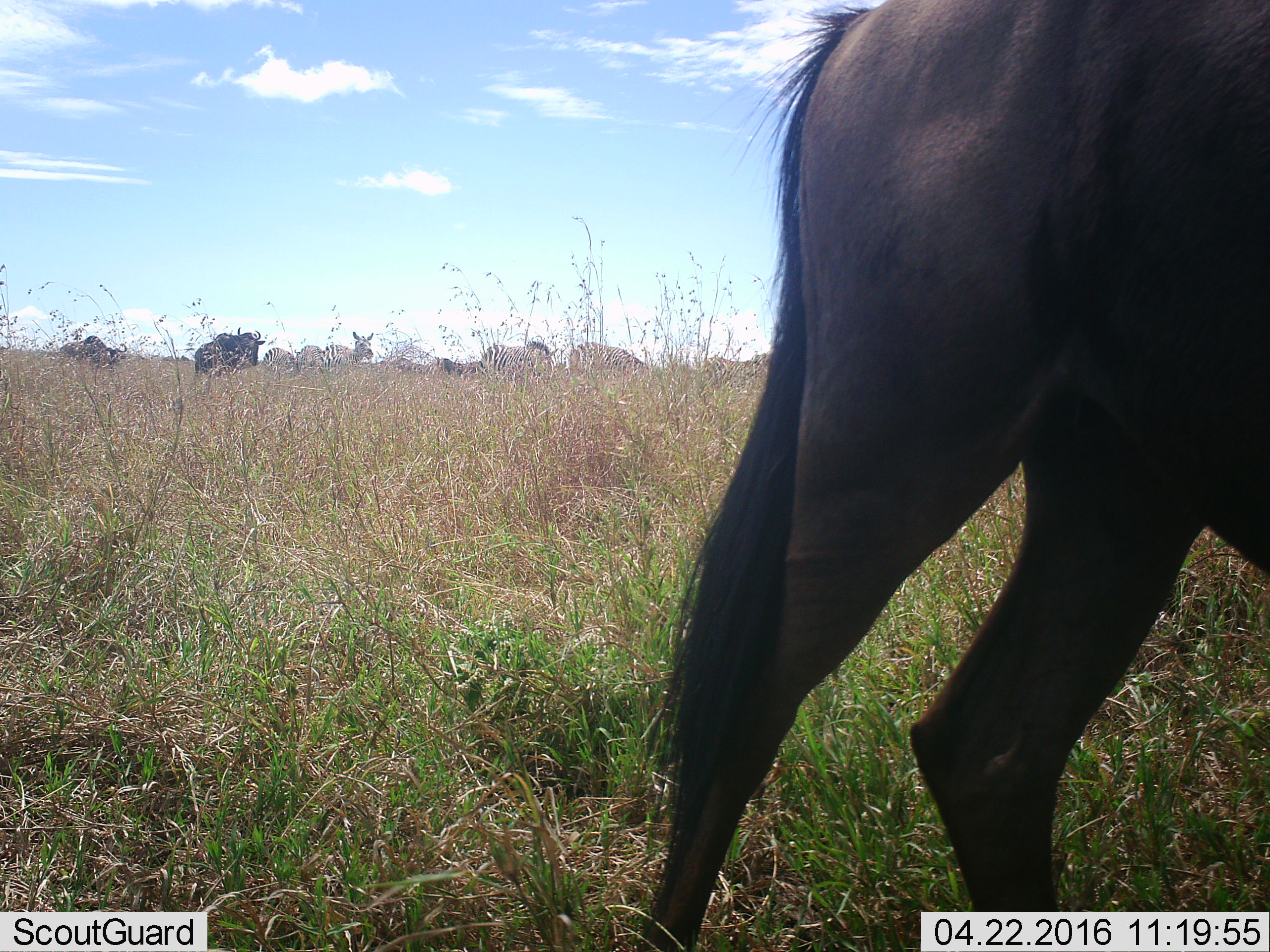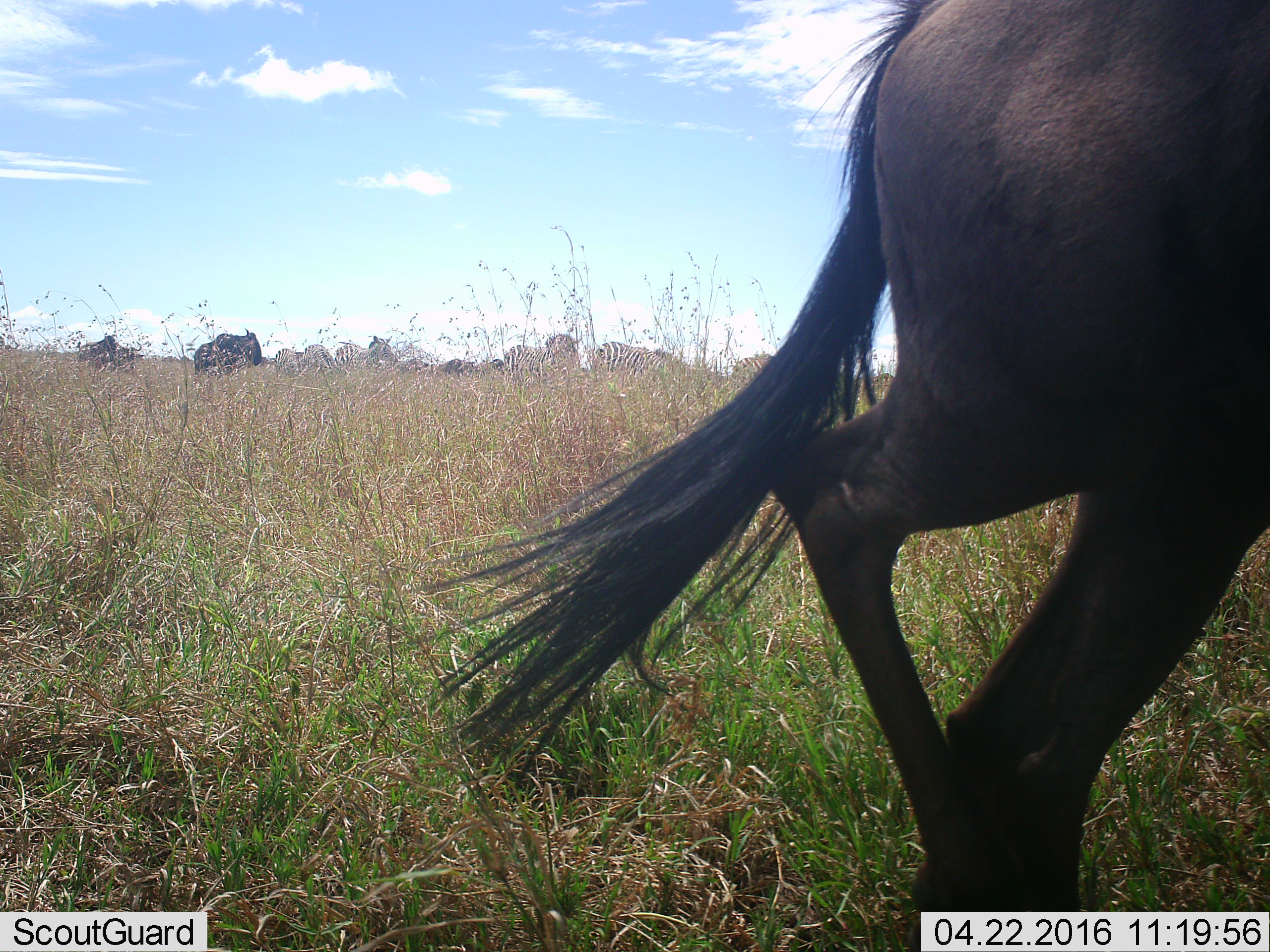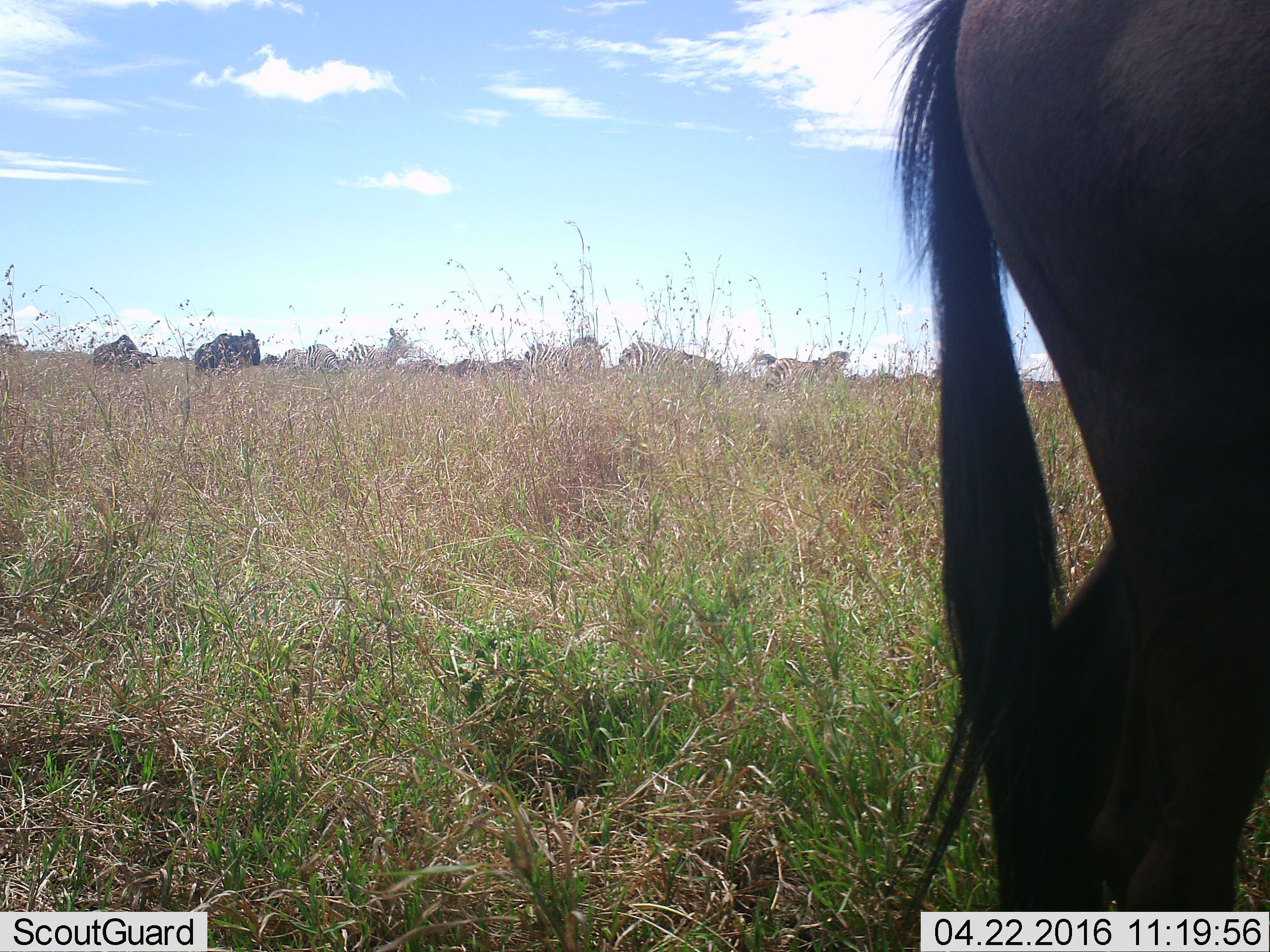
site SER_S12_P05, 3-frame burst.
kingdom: Animalia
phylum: Chordata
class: Mammalia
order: Artiodactyla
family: Bovidae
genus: Connochaetes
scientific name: Connochaetes taurinus taurinus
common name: blue wildebeest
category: wildebeestblue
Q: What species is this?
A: Wildebeestblue (blue wildebeest) (Connochaetes taurinus taurinus).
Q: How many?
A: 3.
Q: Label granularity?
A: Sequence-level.